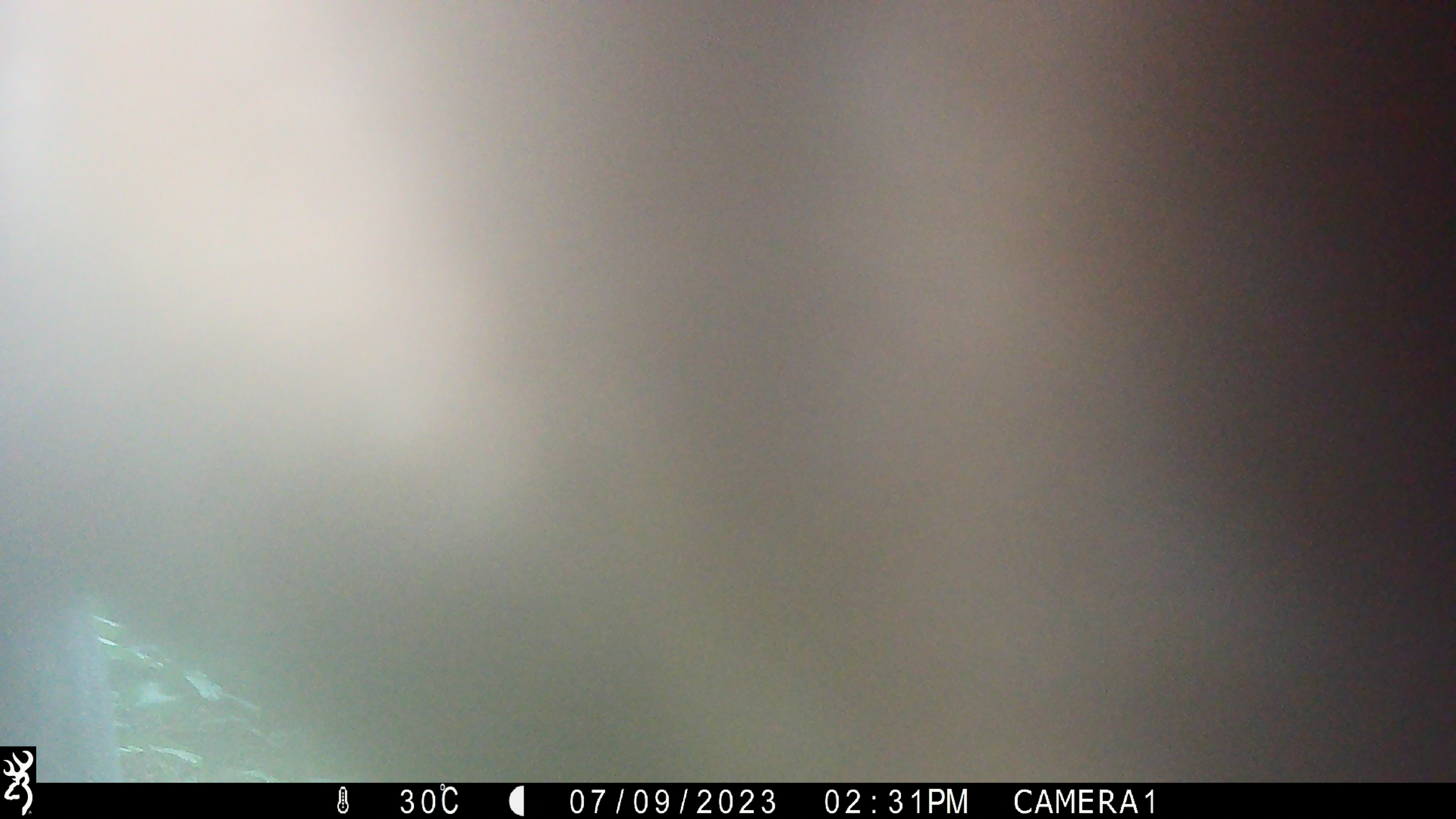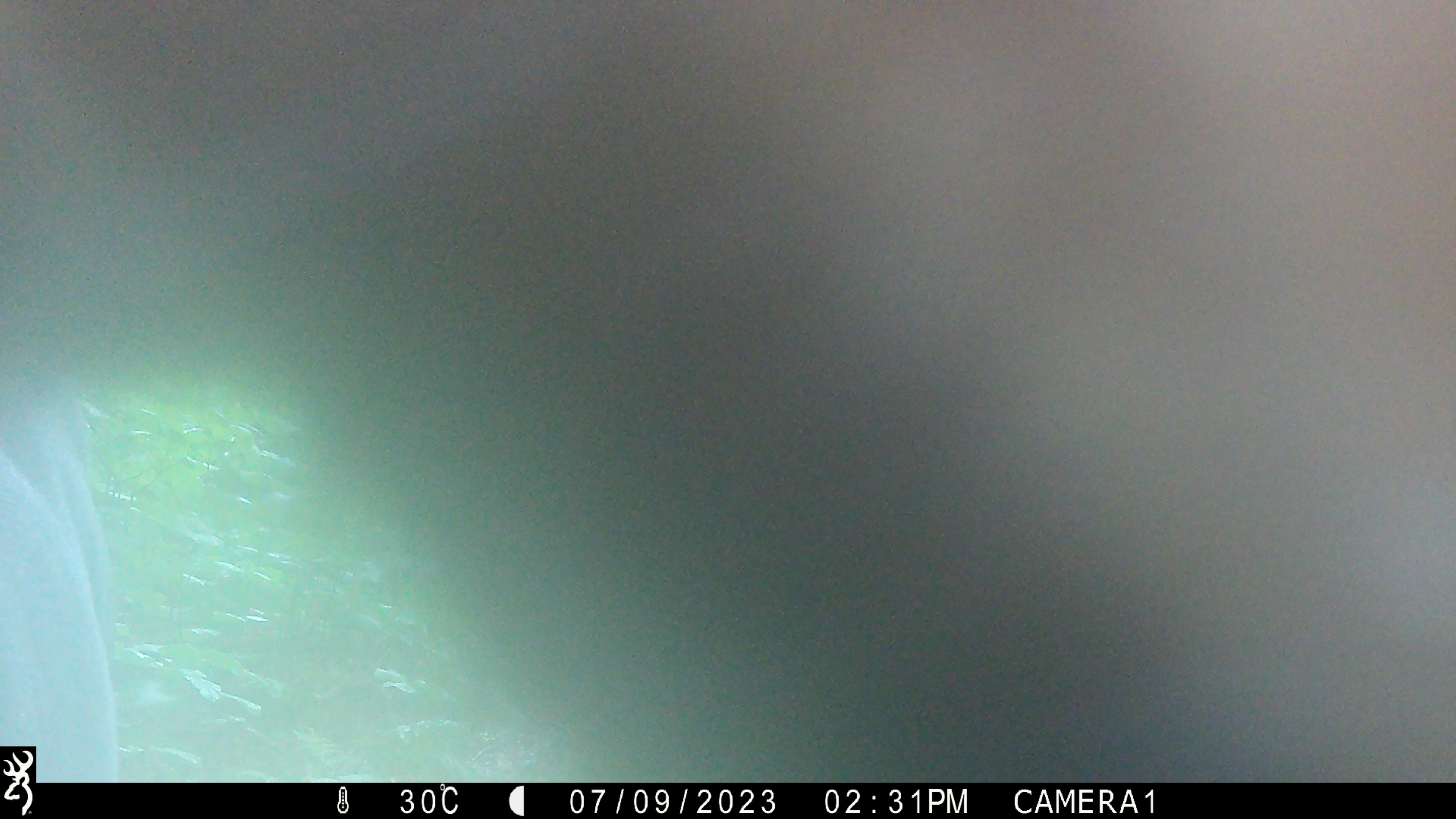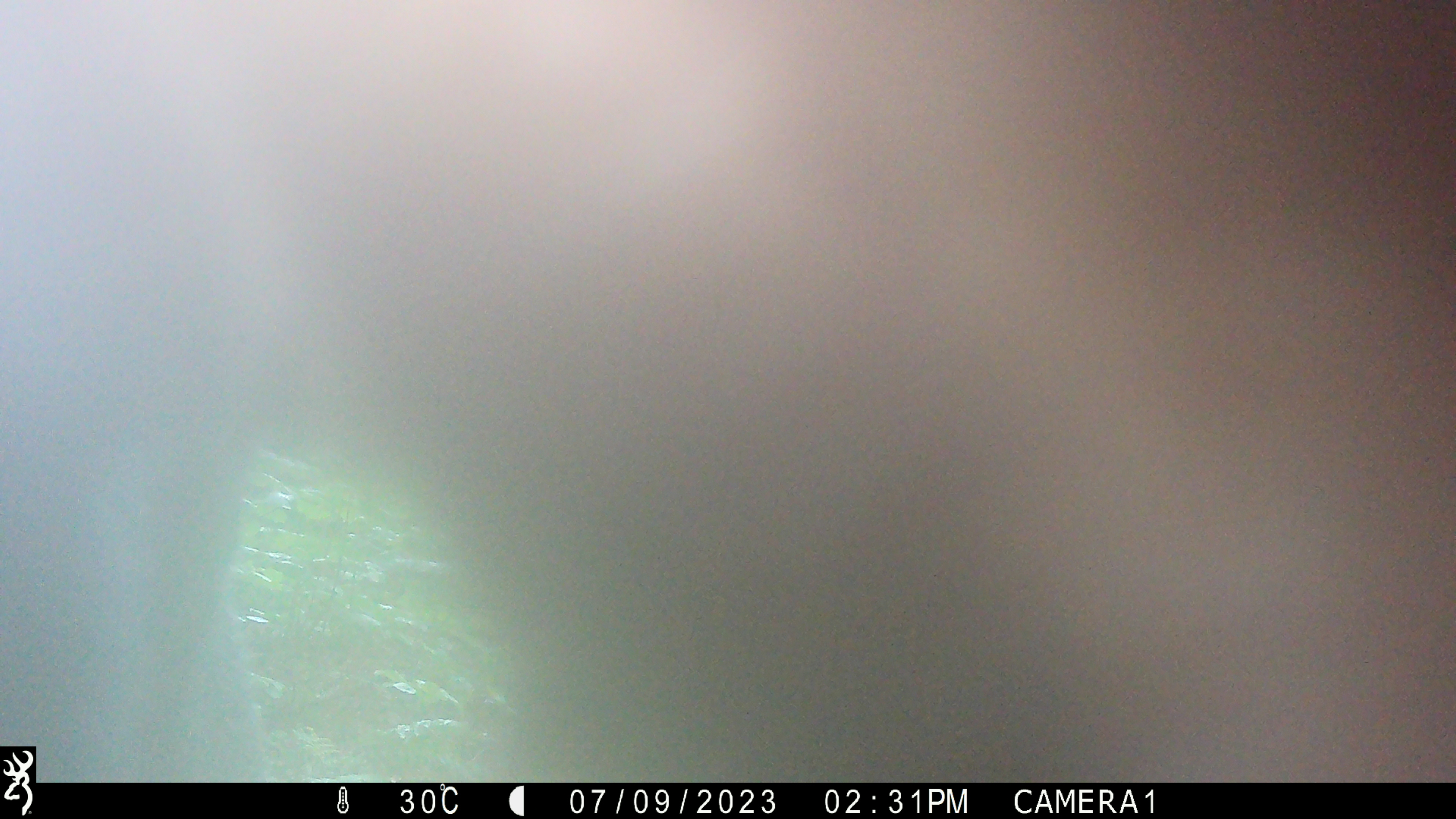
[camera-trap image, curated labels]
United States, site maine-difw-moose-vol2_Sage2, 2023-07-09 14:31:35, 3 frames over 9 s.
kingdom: Animalia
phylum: Chordata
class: Mammalia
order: Artiodactyla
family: Cervidae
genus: Alces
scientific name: Alces alces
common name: moose